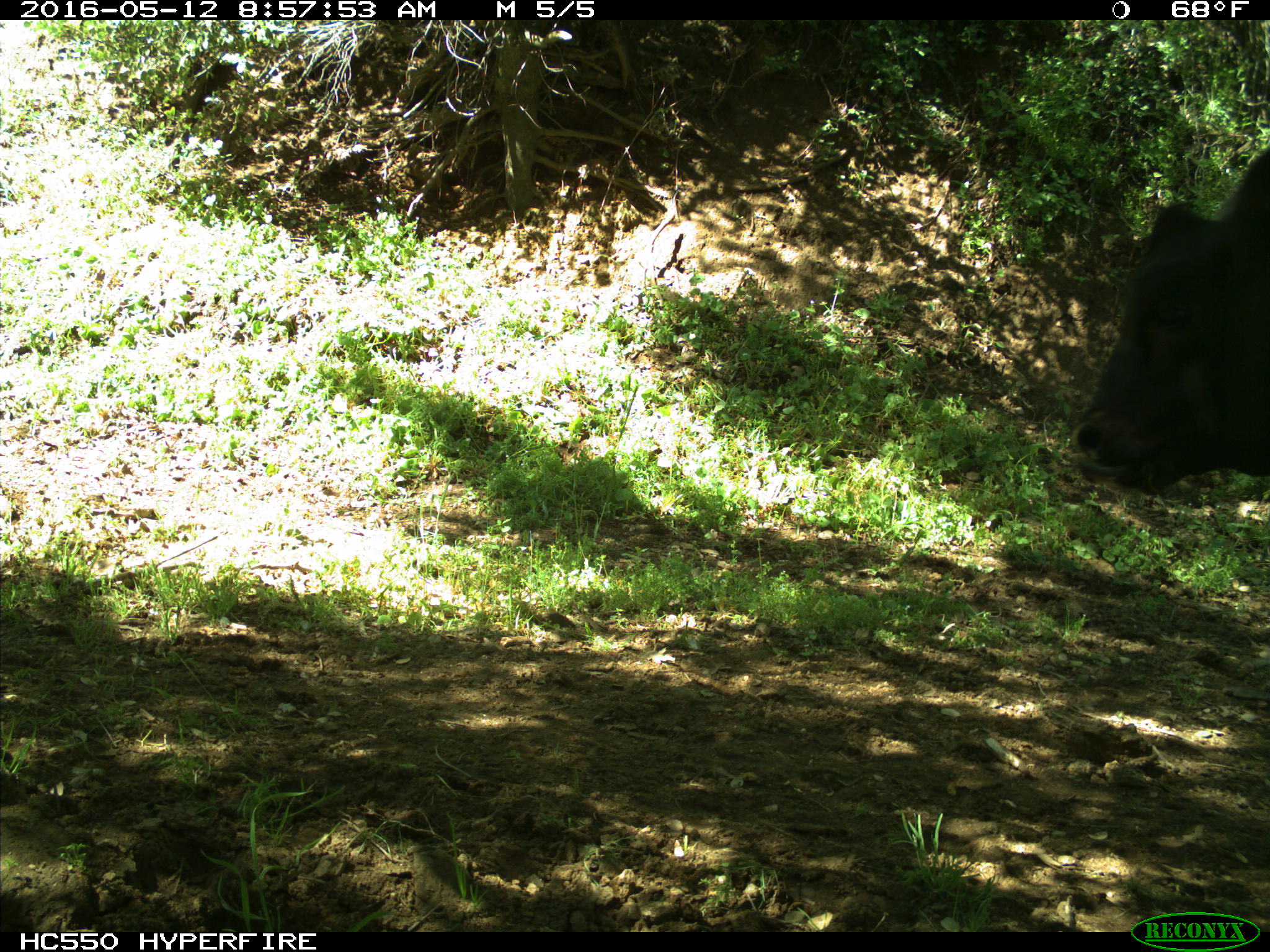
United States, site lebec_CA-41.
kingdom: Animalia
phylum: Chordata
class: Mammalia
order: Artiodactyla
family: Bovidae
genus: Bos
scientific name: Bos taurus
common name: domestic cow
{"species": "Bos taurus (domestic cow)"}